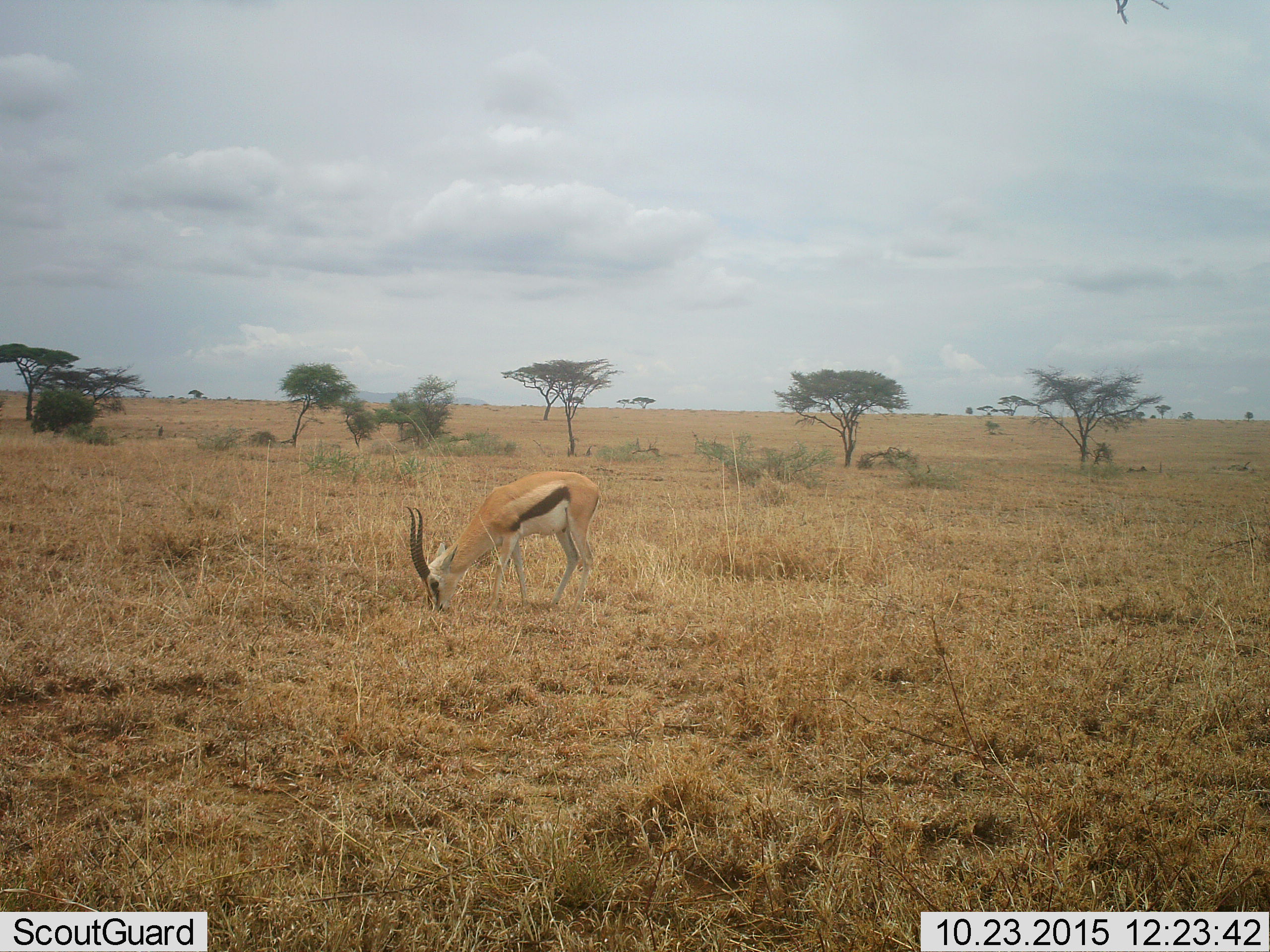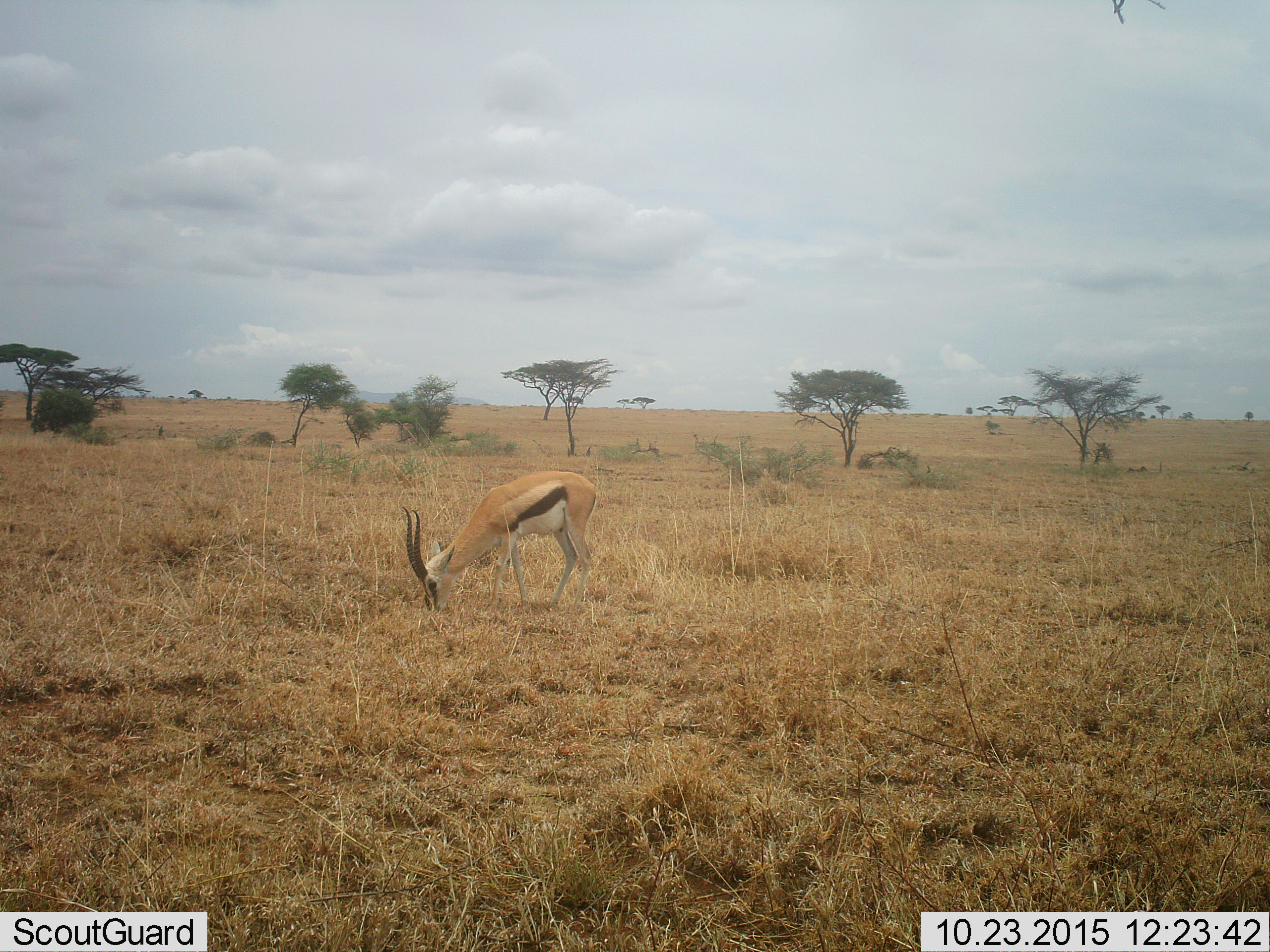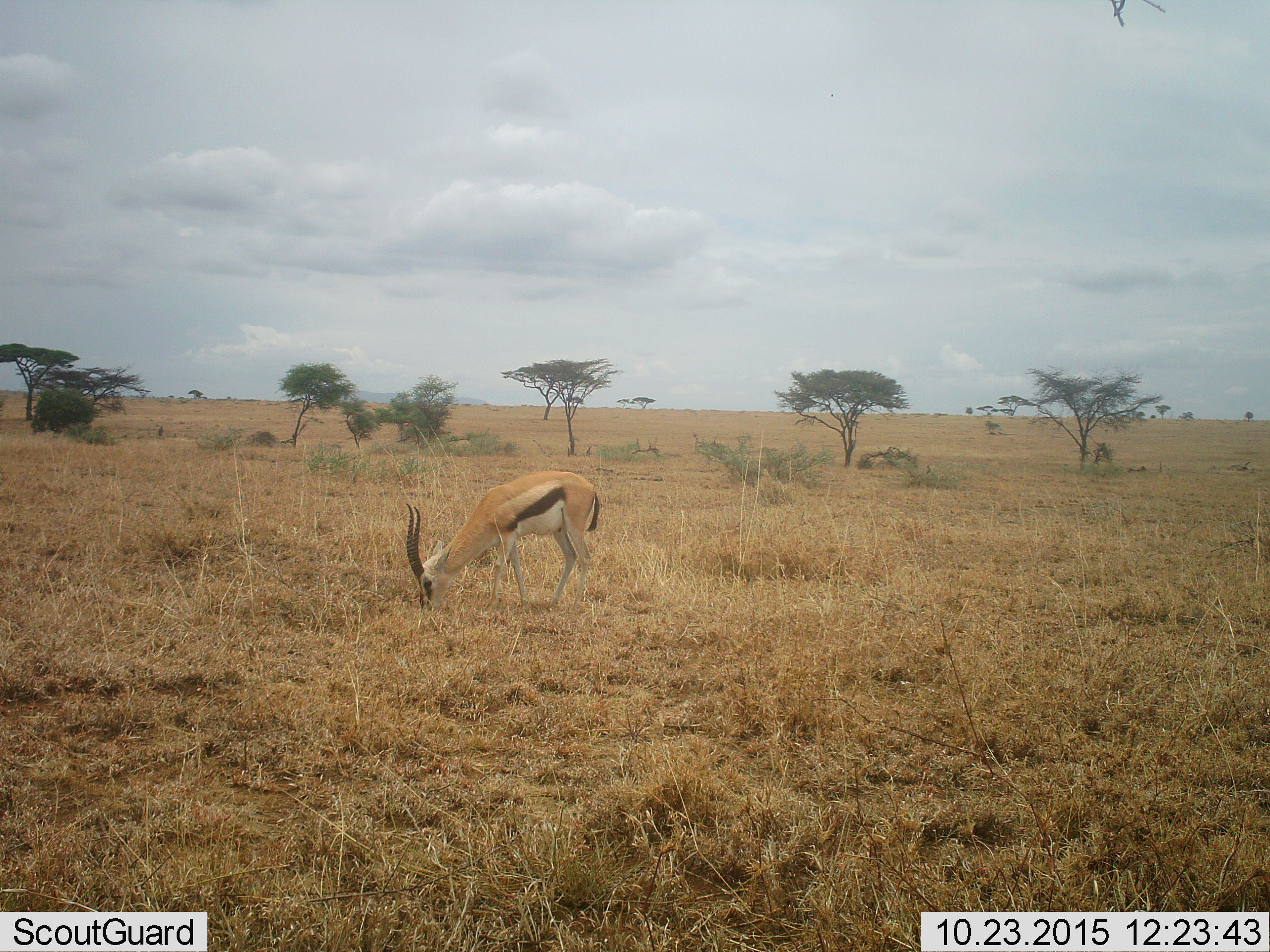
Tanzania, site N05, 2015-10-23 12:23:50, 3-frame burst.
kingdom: Animalia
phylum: Chordata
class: Mammalia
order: Artiodactyla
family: Bovidae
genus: Eudorcas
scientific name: Eudorcas thomsonii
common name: thomson's gazelle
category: gazellethomsons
Gazellethomsons (thomson's gazelle) (Eudorcas thomsonii), count 1. Behavior (volunteer vote fractions): standing 25%, resting 0%, moving 0%, interacting 0%. Young present (vote fraction): 0%. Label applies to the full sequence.